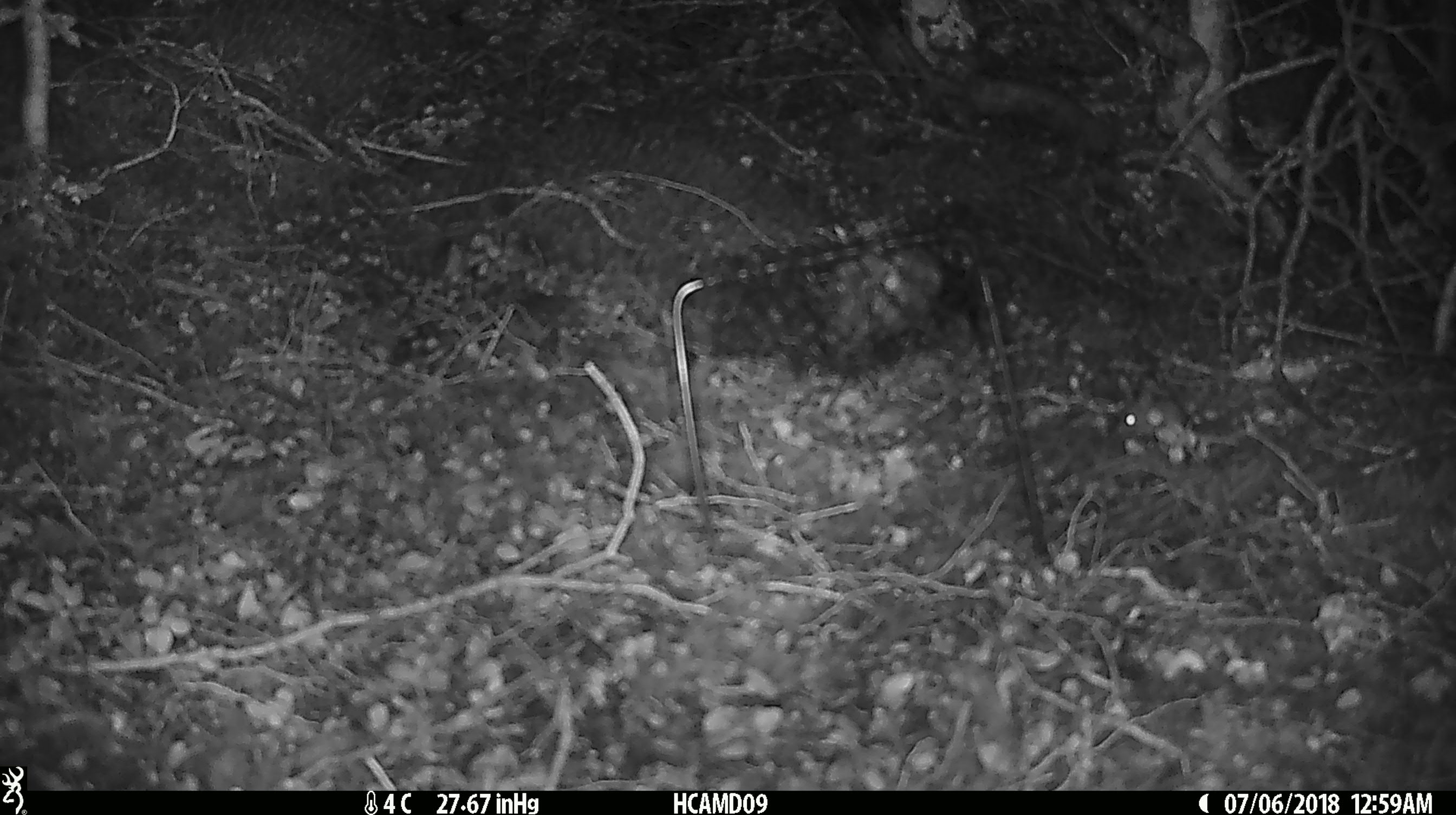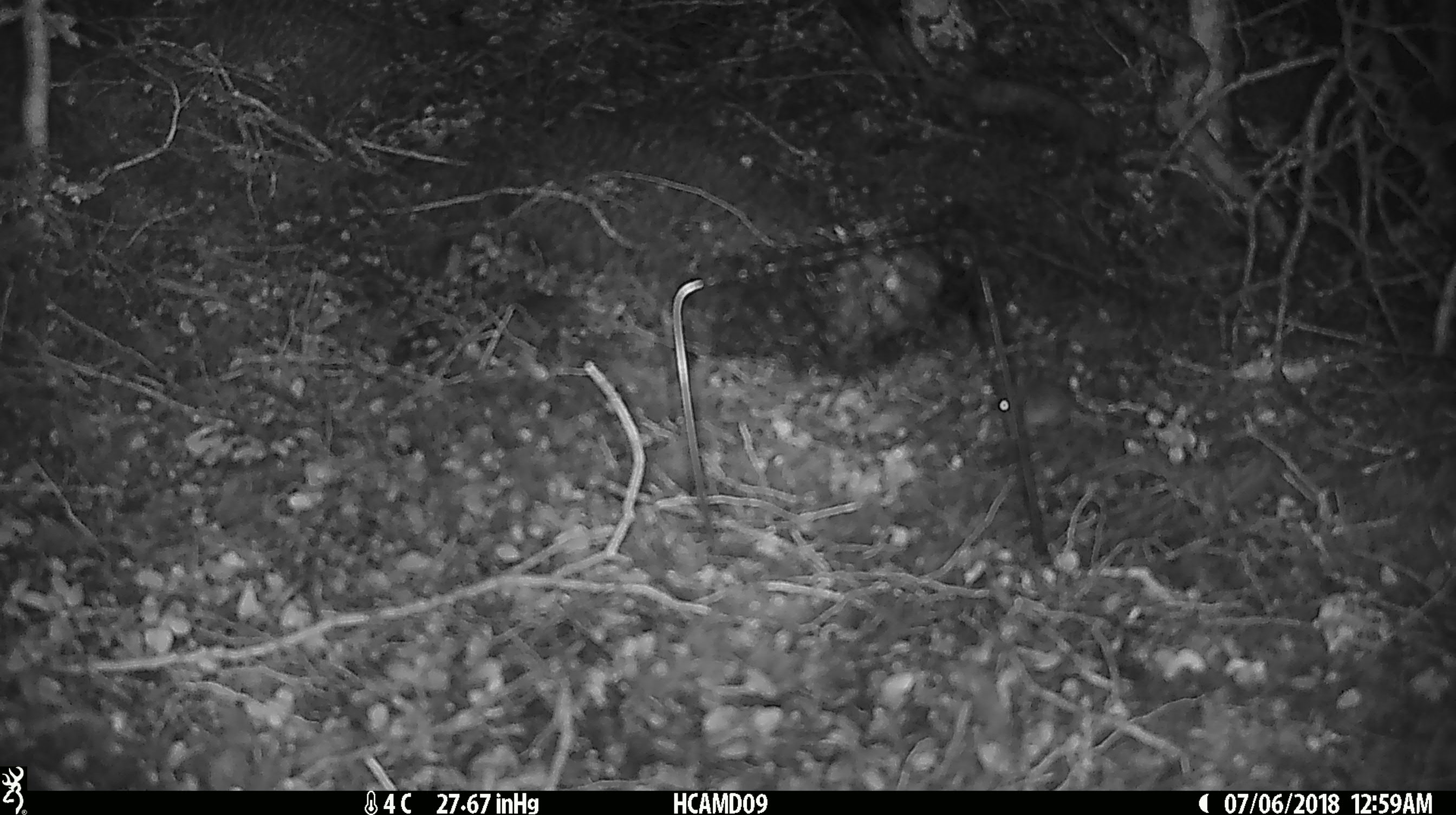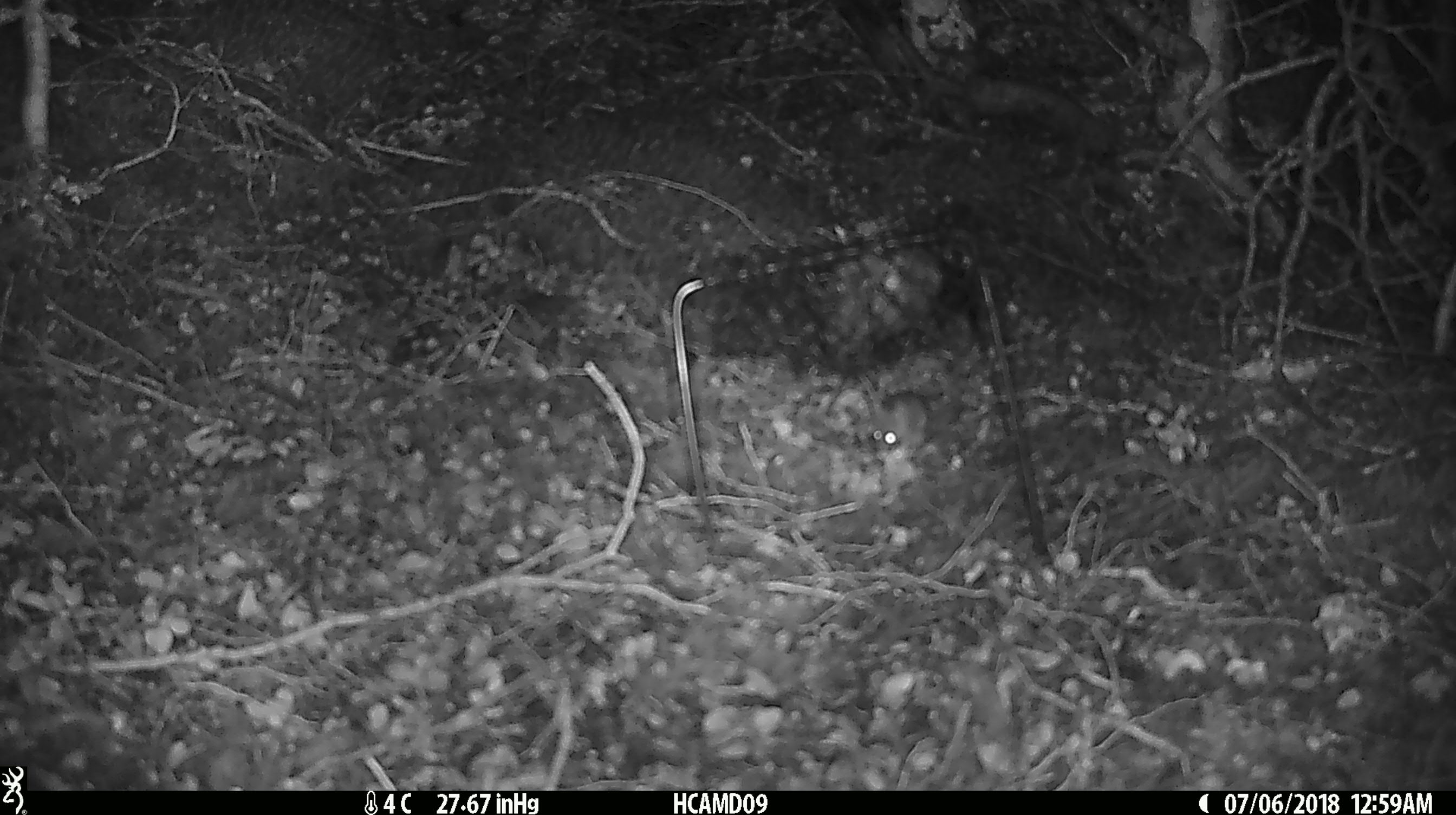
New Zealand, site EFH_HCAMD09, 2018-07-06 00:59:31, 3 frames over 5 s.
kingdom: Animalia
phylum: Chordata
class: Mammalia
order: Rodentia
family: Muridae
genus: Mus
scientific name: Mus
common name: mouse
Mouse (Mus).